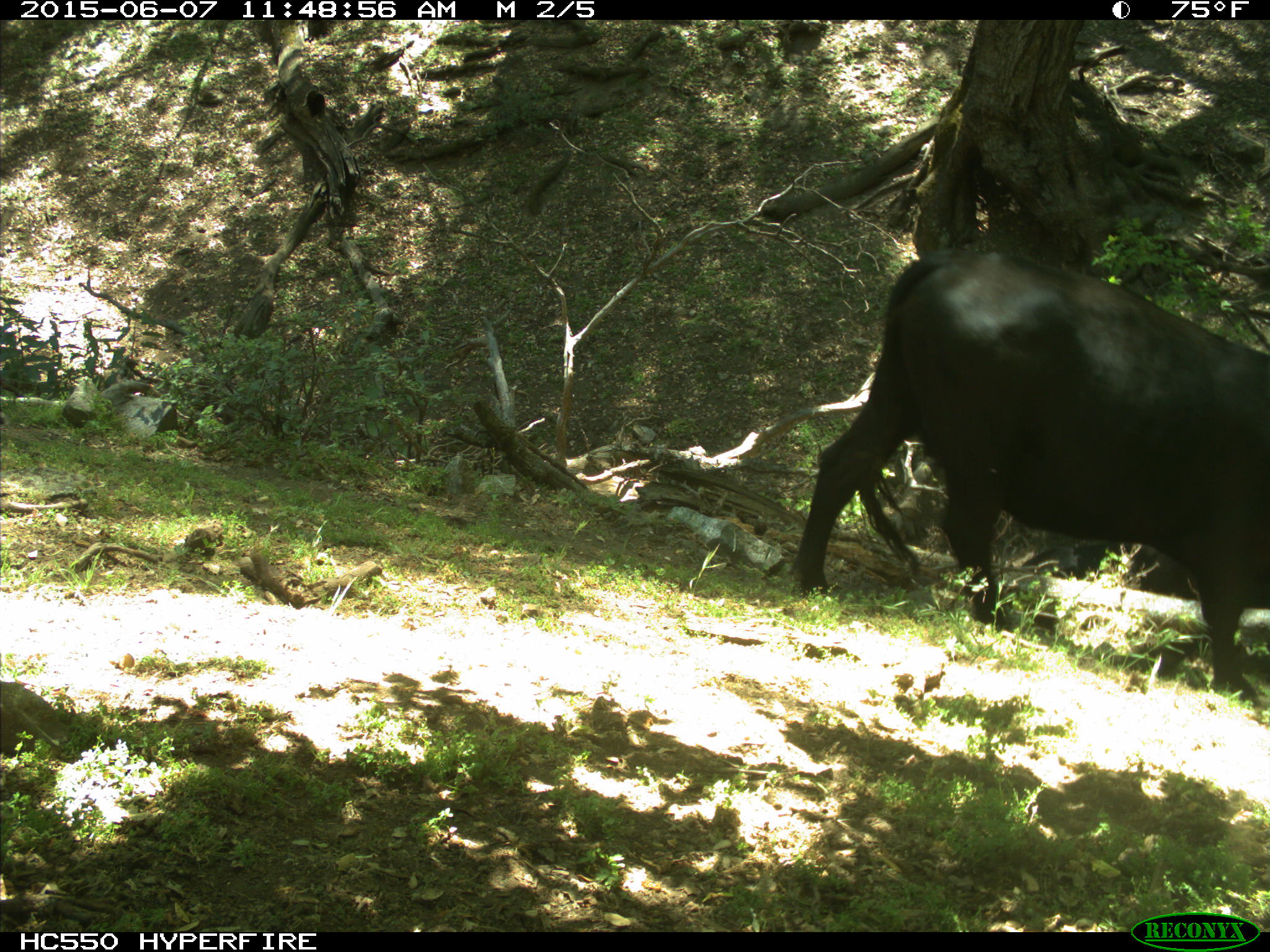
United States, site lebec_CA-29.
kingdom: Animalia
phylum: Chordata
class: Mammalia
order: Artiodactyla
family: Bovidae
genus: Bos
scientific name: Bos taurus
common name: domestic cow